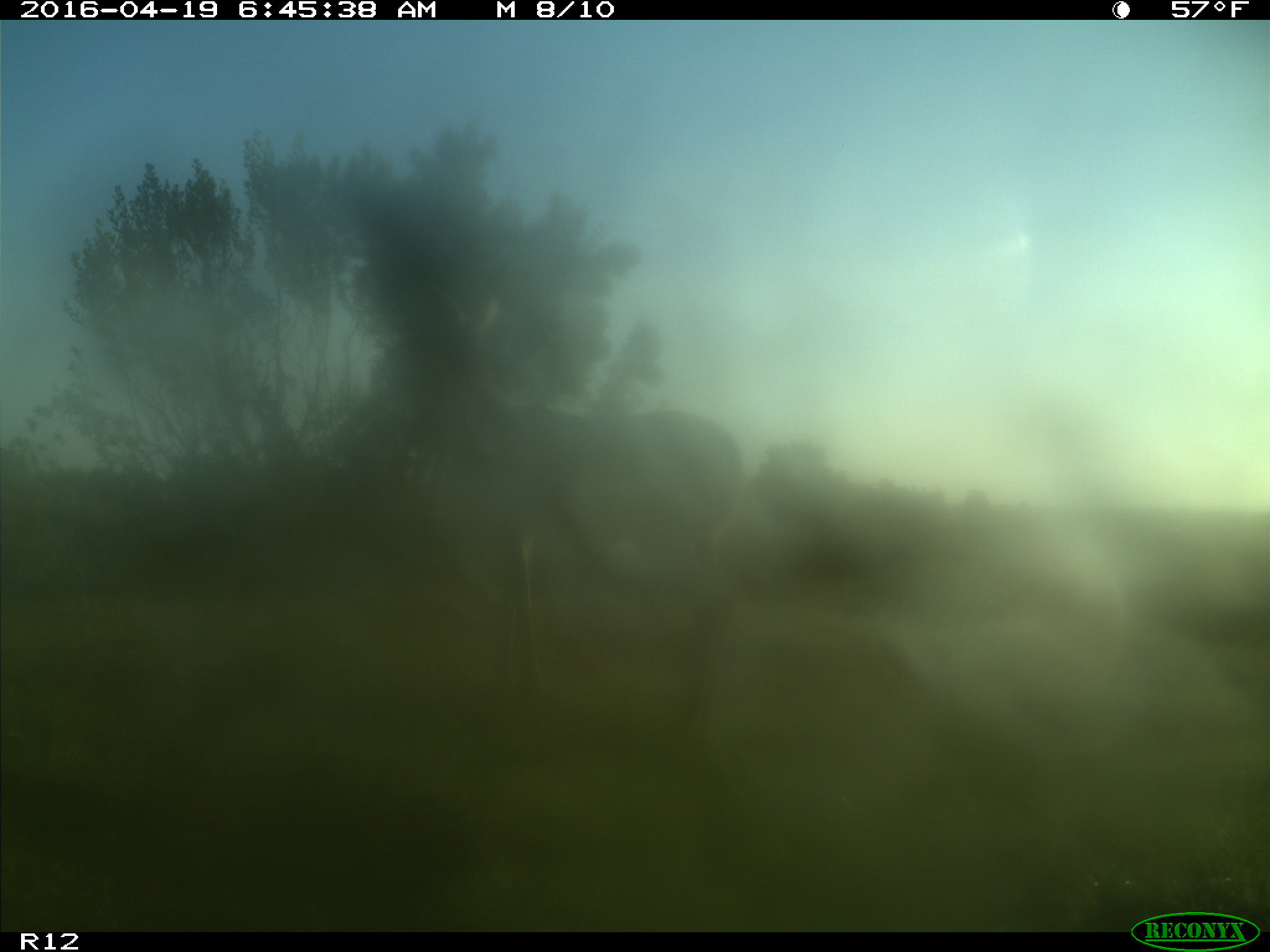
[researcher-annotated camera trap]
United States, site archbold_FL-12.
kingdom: Animalia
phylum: Chordata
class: Mammalia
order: Artiodactyla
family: Cervidae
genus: Odocoileus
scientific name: Odocoileus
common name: deer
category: unidentified deer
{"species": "unidentified deer (deer) (Odocoileus)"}